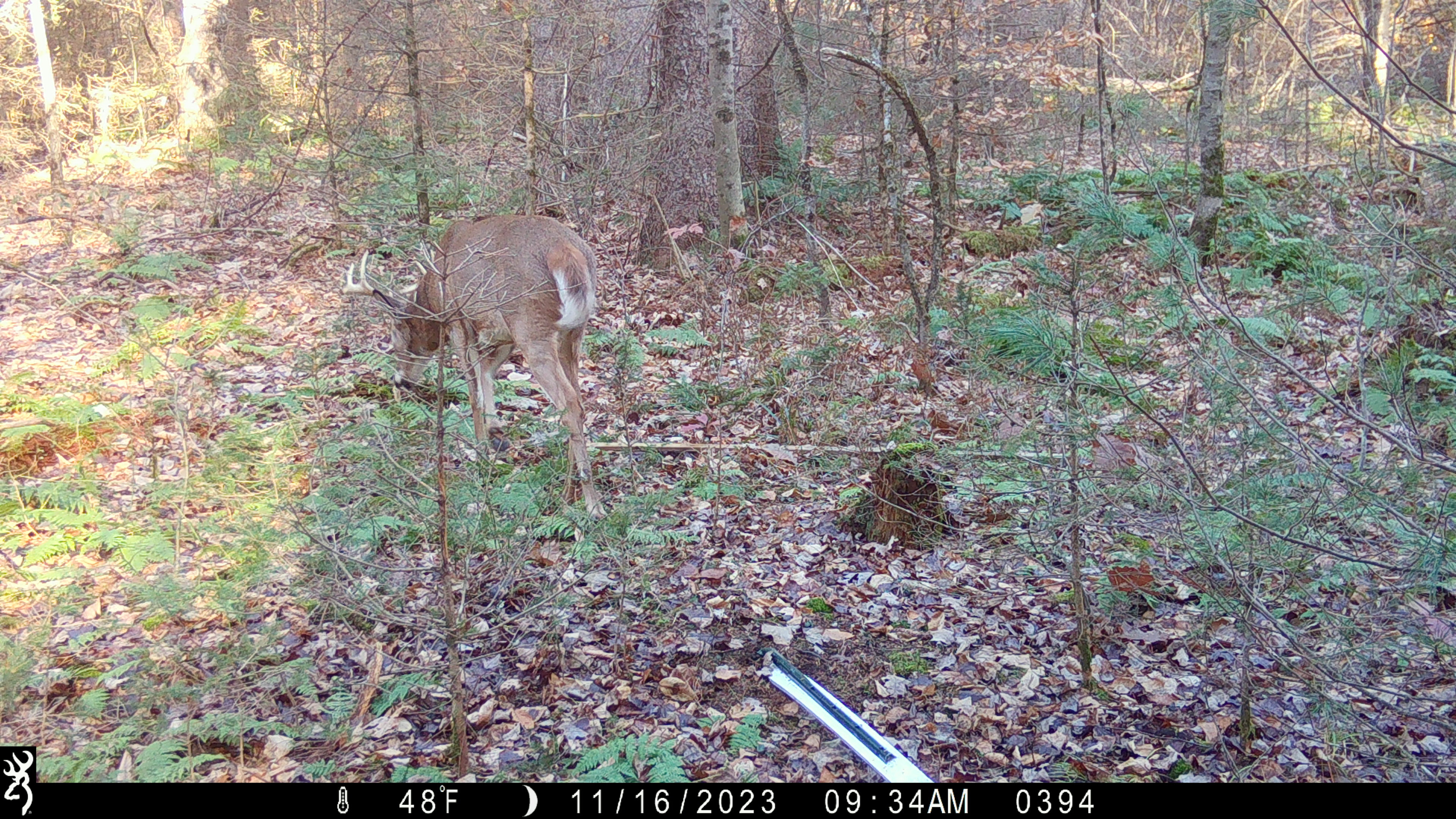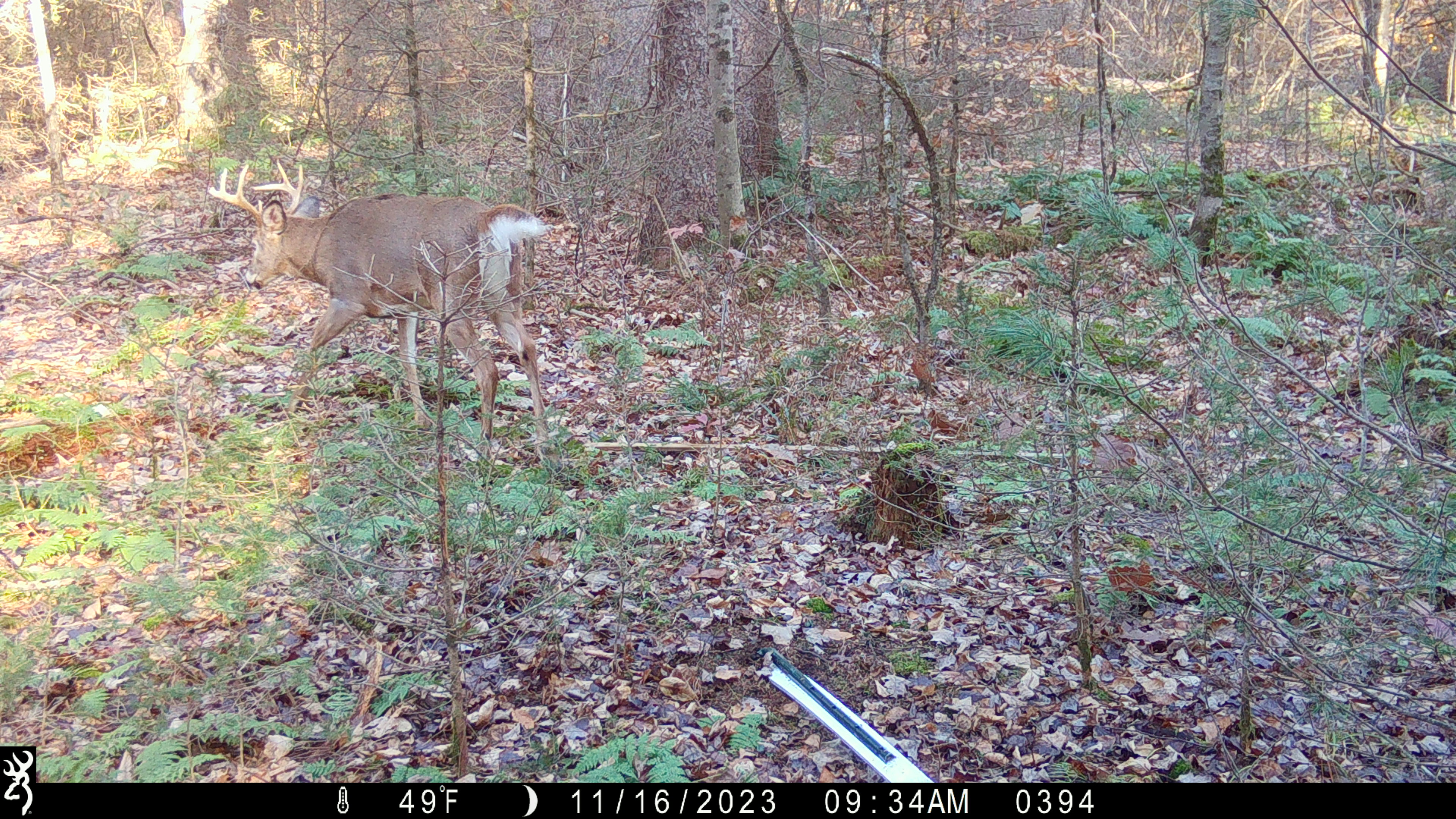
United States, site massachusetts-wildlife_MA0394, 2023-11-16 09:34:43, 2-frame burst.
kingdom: Animalia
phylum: Chordata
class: Mammalia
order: Artiodactyla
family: Cervidae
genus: Odocoileus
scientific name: Odocoileus virginianus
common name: white-tailed deer